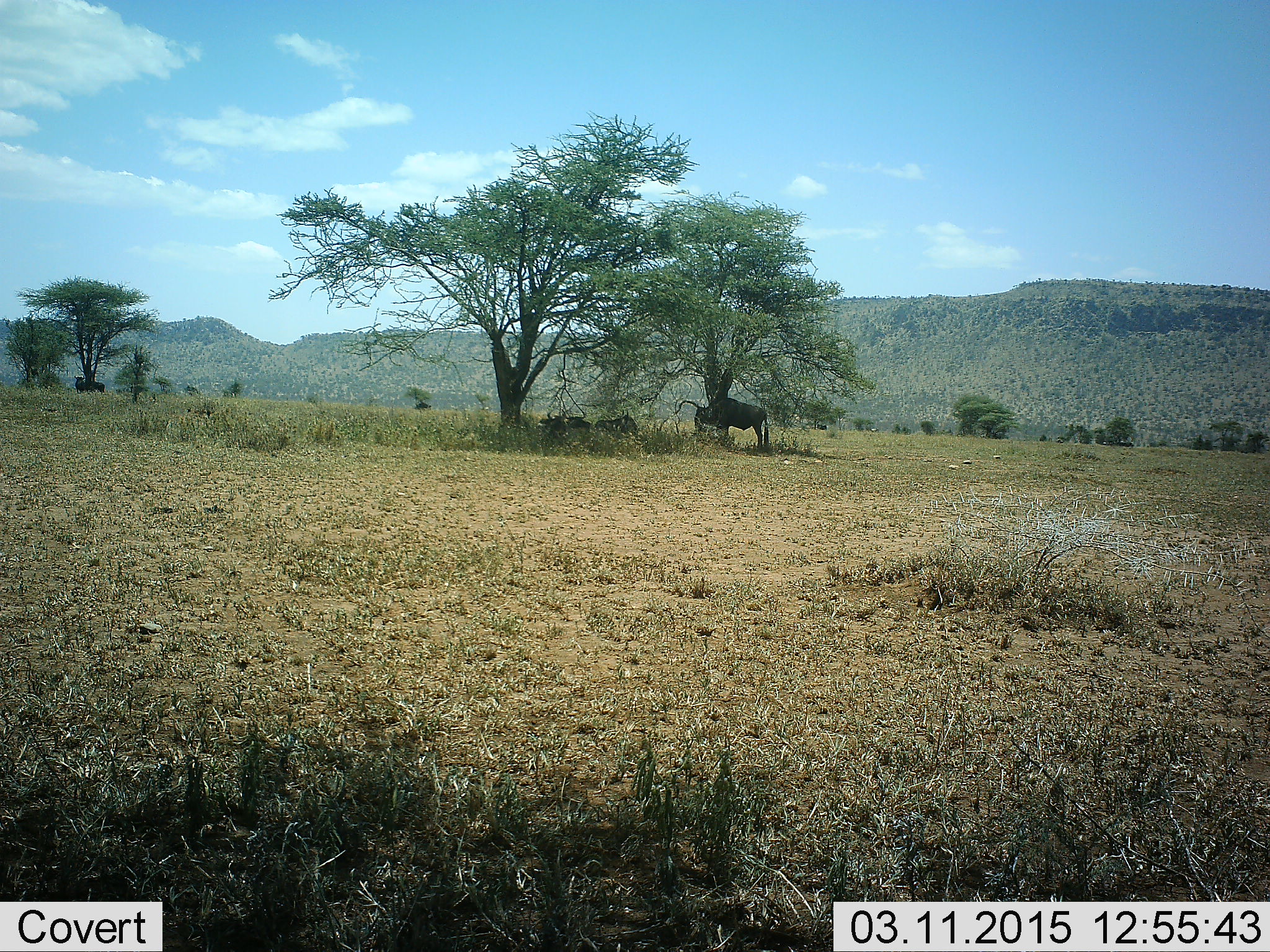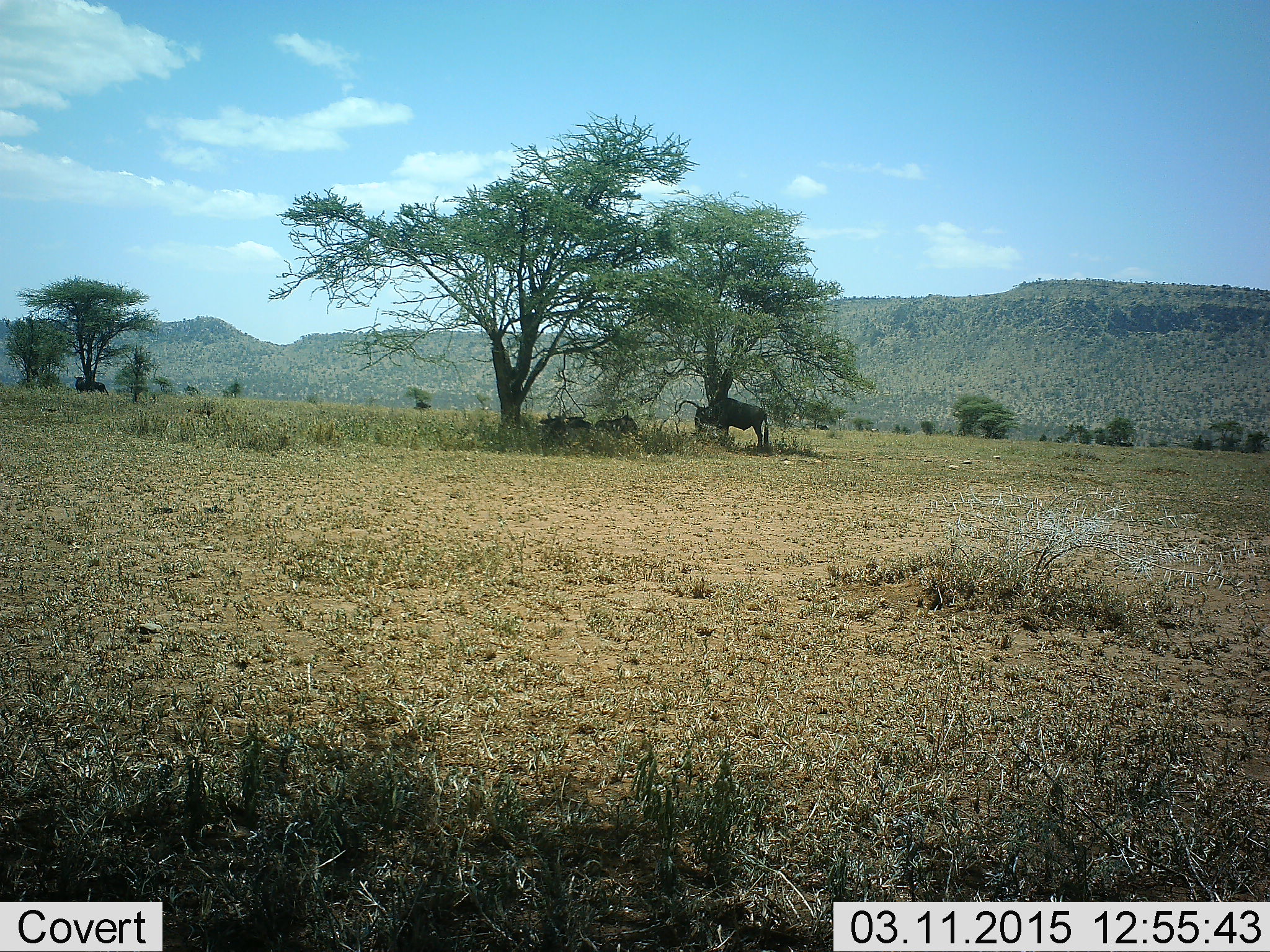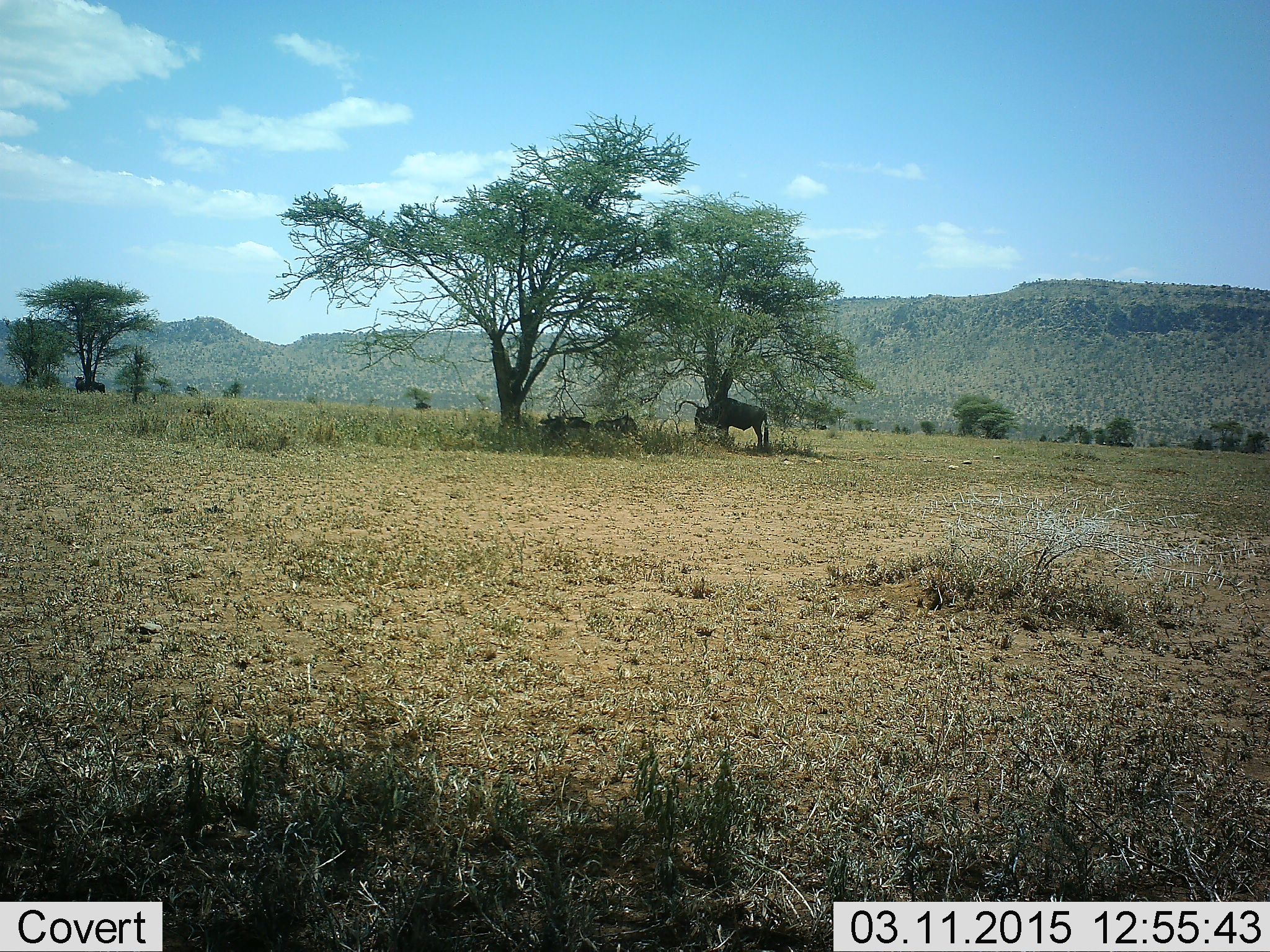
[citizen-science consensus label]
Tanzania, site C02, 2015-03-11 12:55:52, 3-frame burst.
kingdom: Animalia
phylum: Chordata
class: Mammalia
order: Artiodactyla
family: Bovidae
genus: Connochaetes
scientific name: Connochaetes taurinus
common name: blue wildebeest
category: wildebeest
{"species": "wildebeest (blue wildebeest) (Connochaetes taurinus)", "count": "4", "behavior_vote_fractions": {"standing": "90%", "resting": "70%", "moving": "0%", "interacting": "0%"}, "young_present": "0%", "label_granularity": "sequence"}